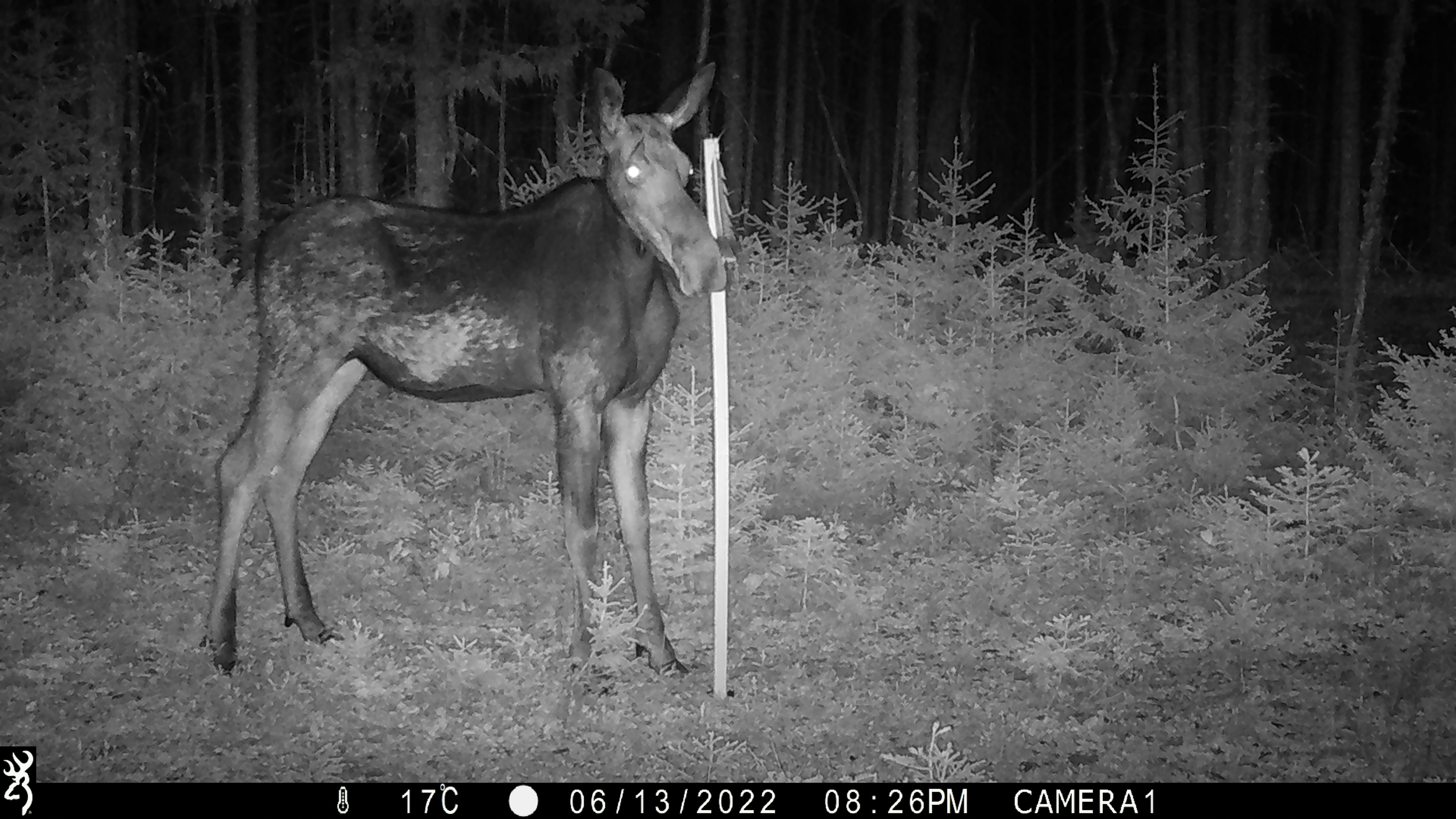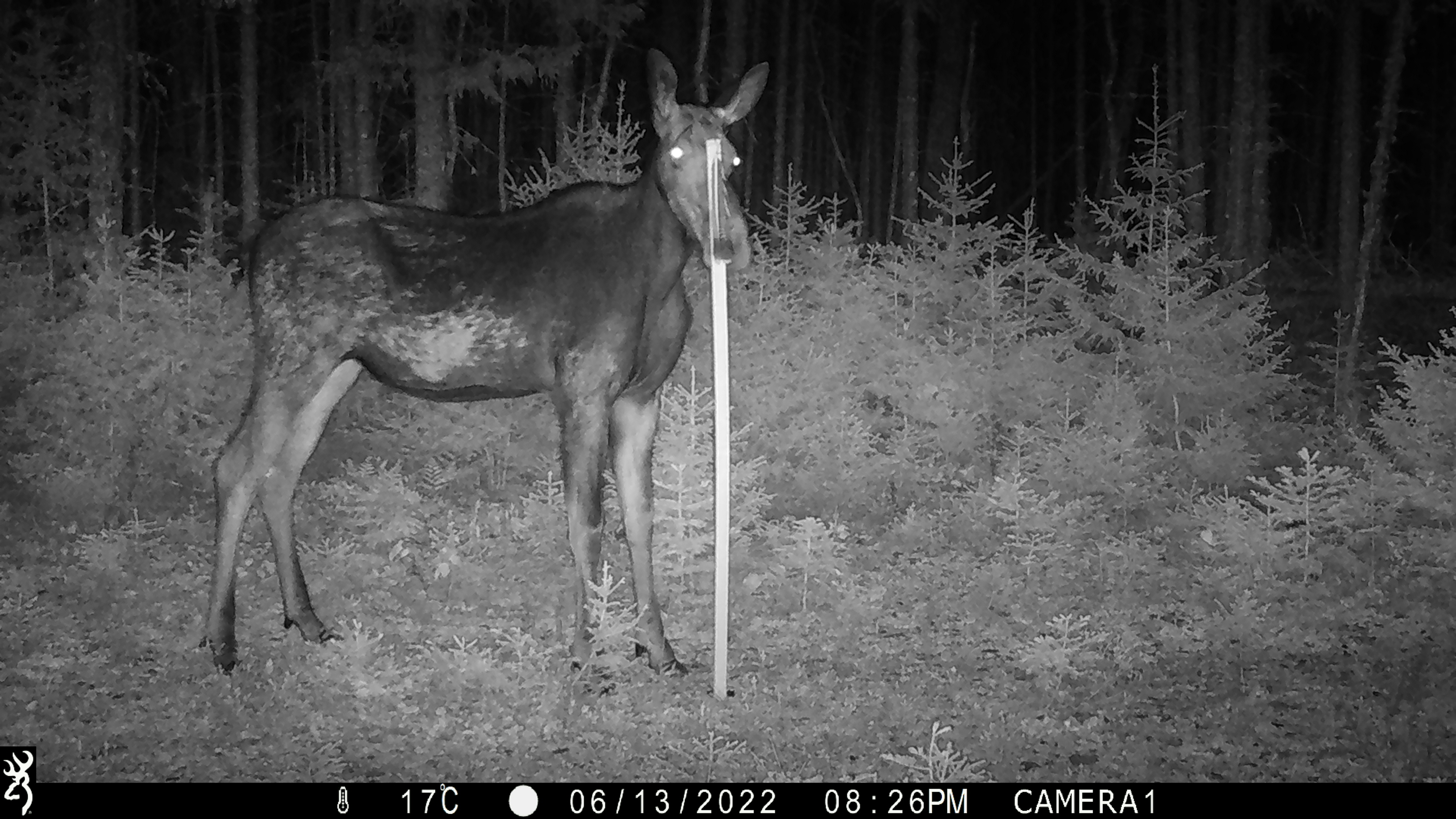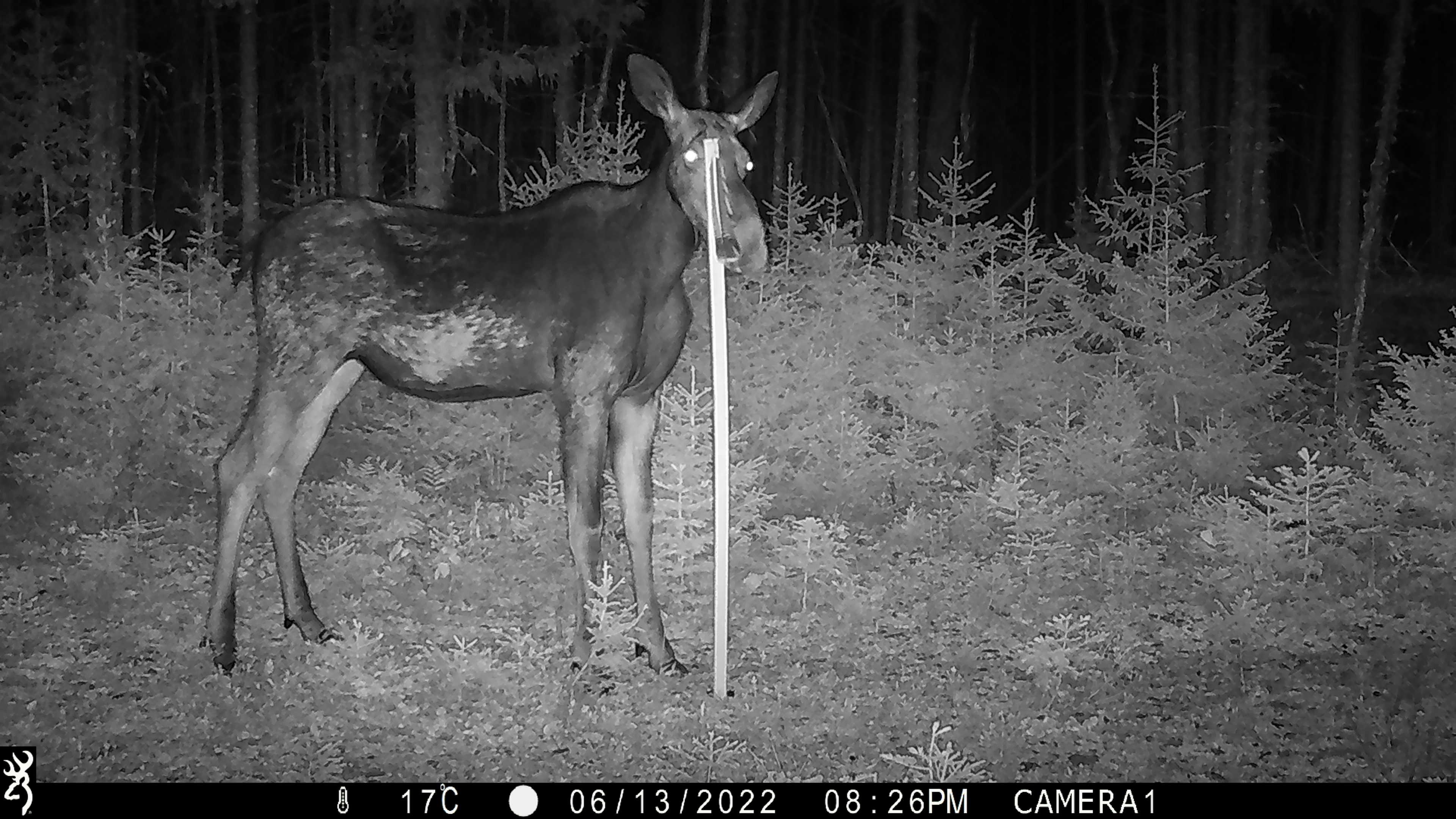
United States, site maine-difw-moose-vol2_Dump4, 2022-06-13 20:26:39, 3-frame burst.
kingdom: Animalia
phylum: Chordata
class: Mammalia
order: Artiodactyla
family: Cervidae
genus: Alces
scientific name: Alces alces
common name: moose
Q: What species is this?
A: Moose (Alces alces).